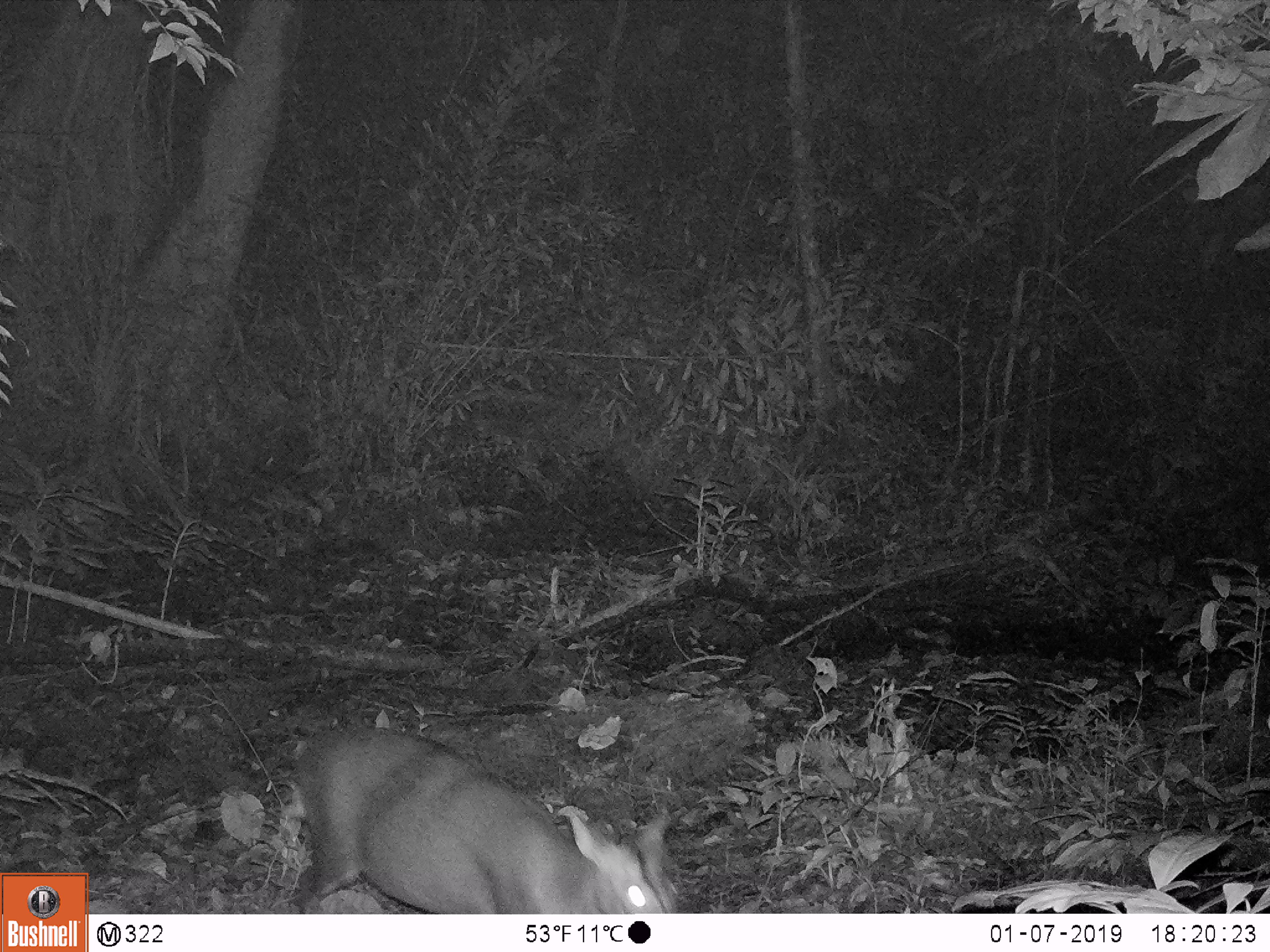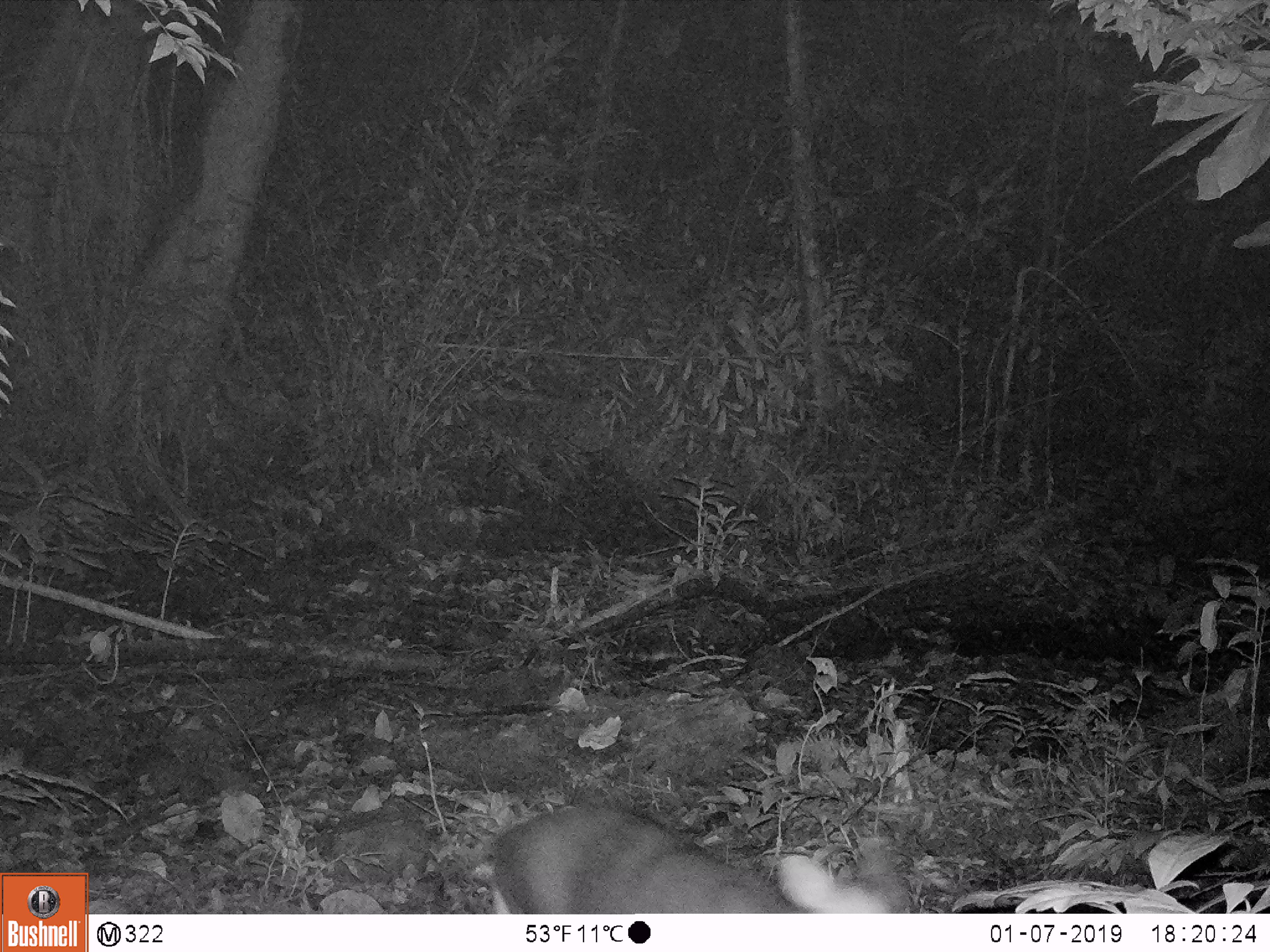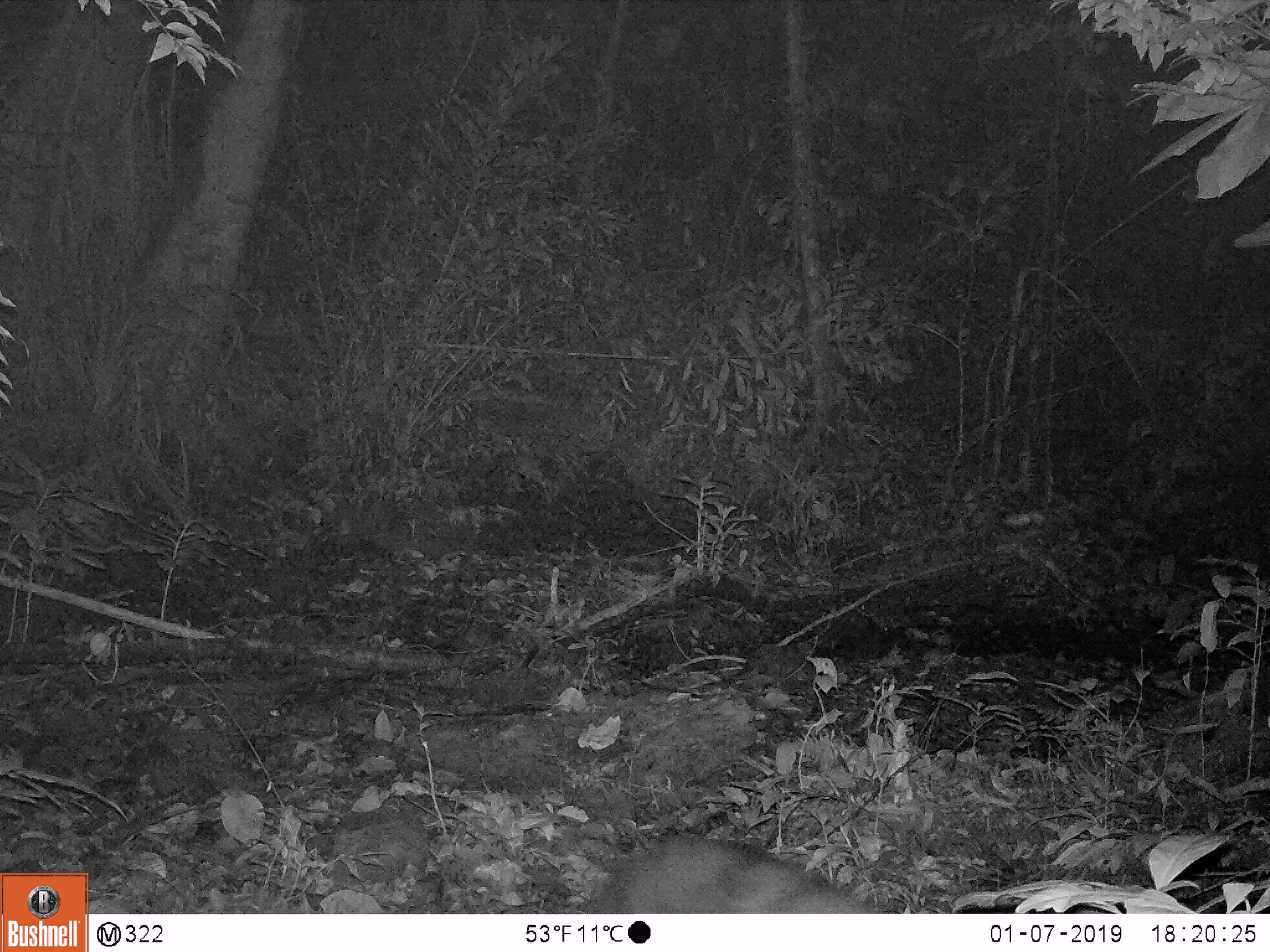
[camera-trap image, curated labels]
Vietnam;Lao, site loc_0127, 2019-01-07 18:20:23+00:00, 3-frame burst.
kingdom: Animalia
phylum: Chordata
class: Mammalia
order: Artiodactyla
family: Cervidae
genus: Muntiacus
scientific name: Muntiacus rooseveltorum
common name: roosevelt's muntjac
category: roosevelts muntjac group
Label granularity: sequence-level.